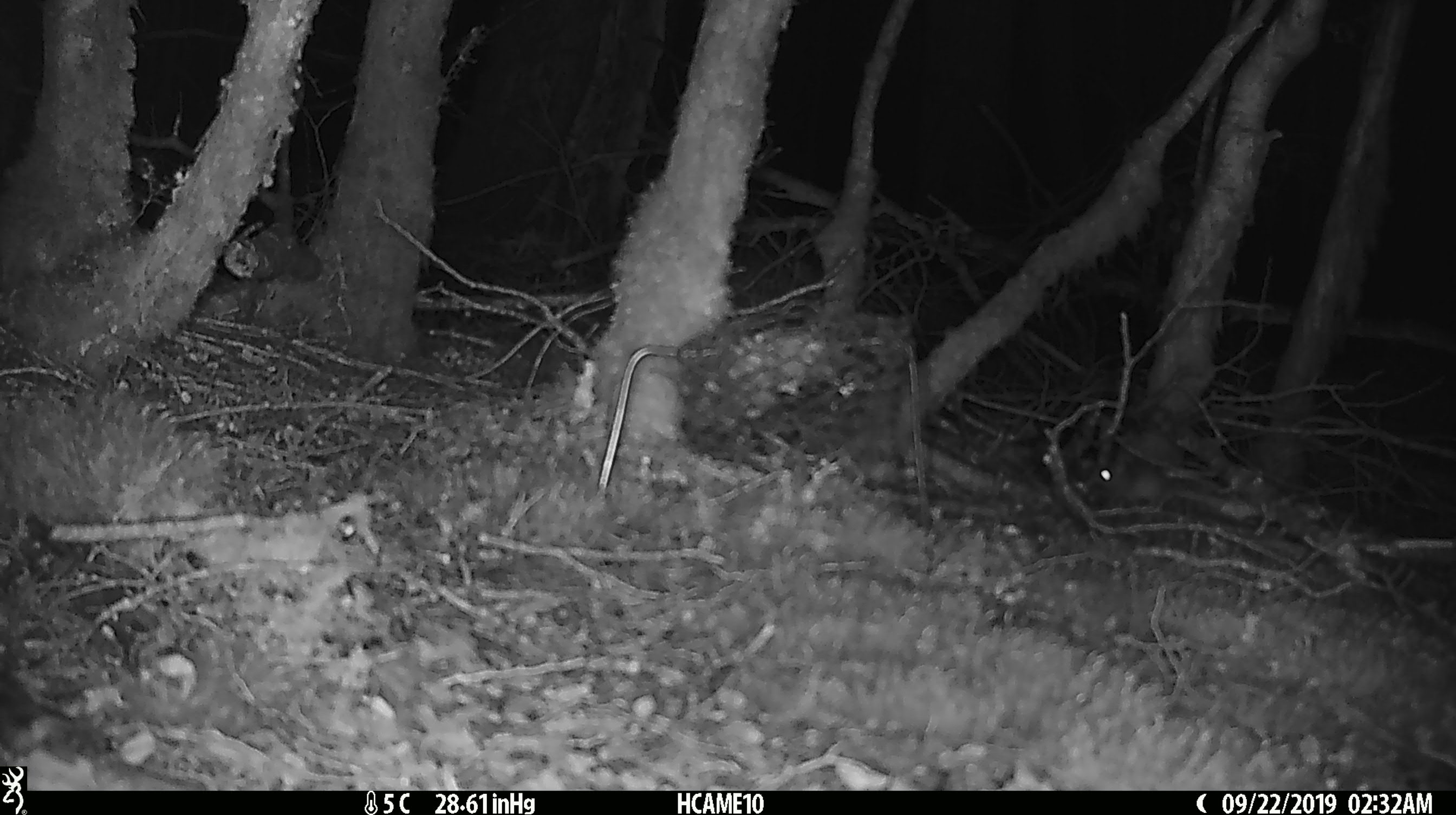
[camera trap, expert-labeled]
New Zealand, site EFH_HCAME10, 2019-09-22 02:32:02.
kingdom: Animalia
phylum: Chordata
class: Mammalia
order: Rodentia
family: Muridae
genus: Mus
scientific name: Mus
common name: mouse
Mouse (Mus).